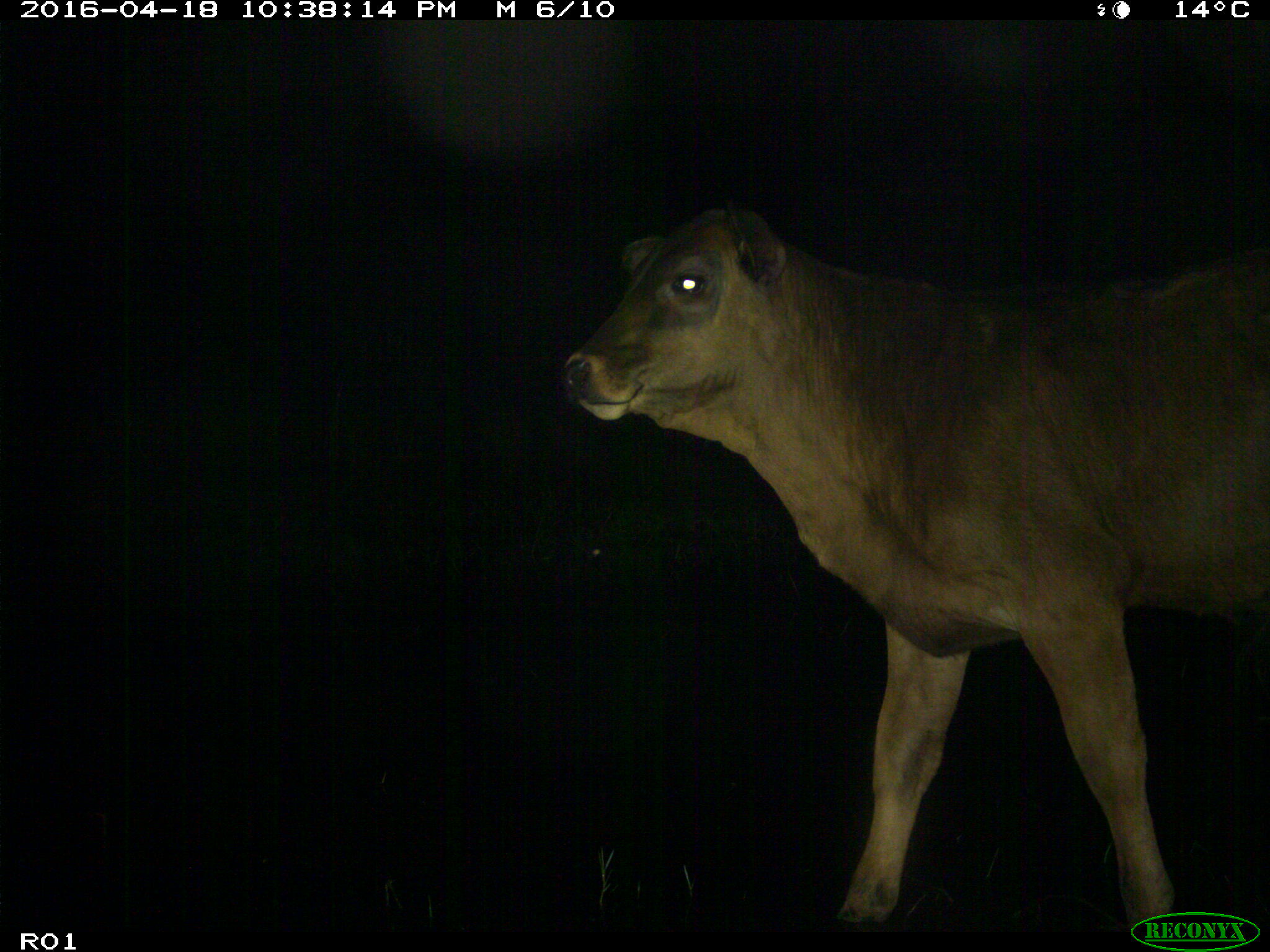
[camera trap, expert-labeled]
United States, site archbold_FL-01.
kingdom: Animalia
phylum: Chordata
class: Mammalia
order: Artiodactyla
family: Bovidae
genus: Bos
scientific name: Bos taurus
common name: domestic cow